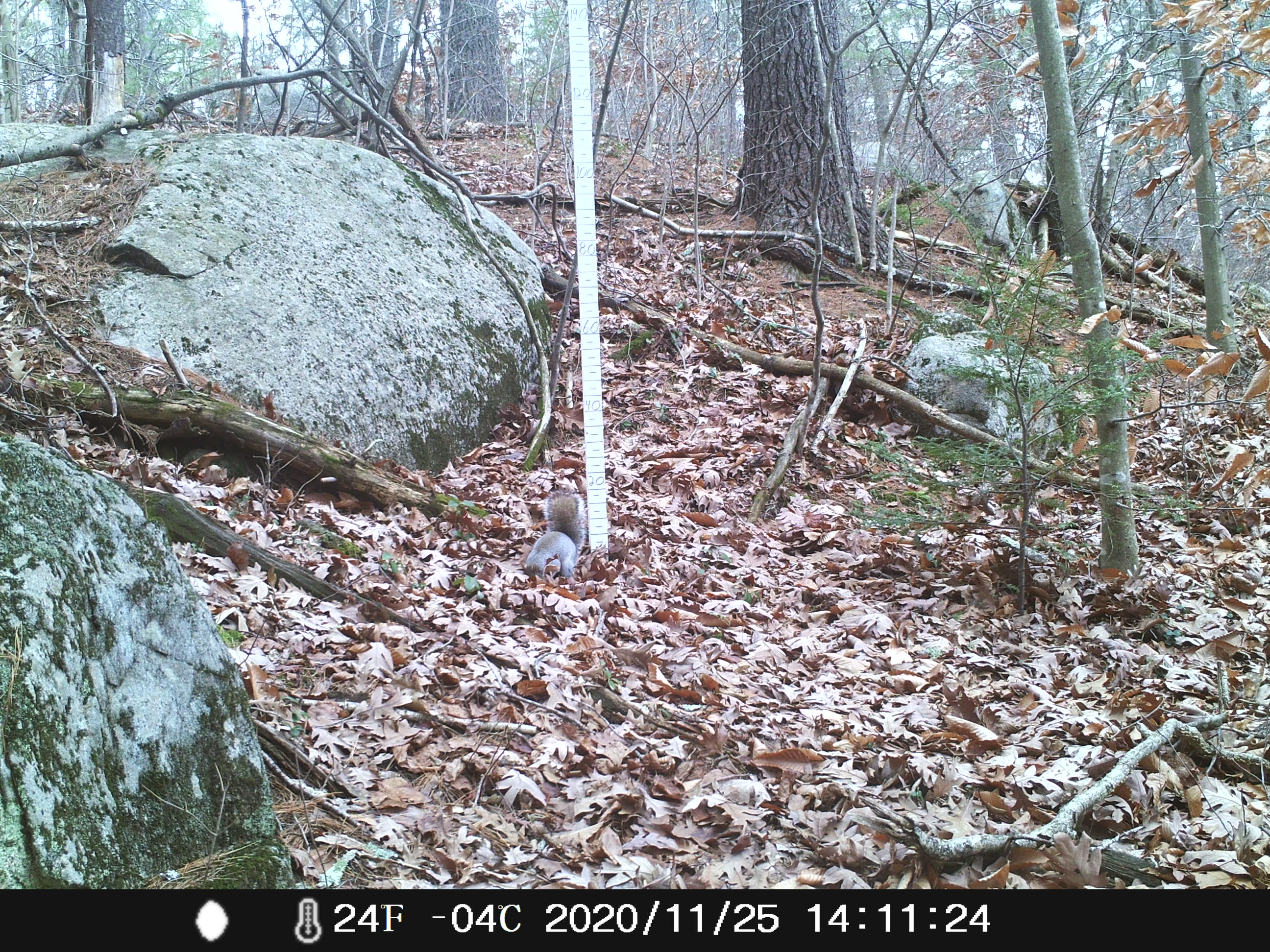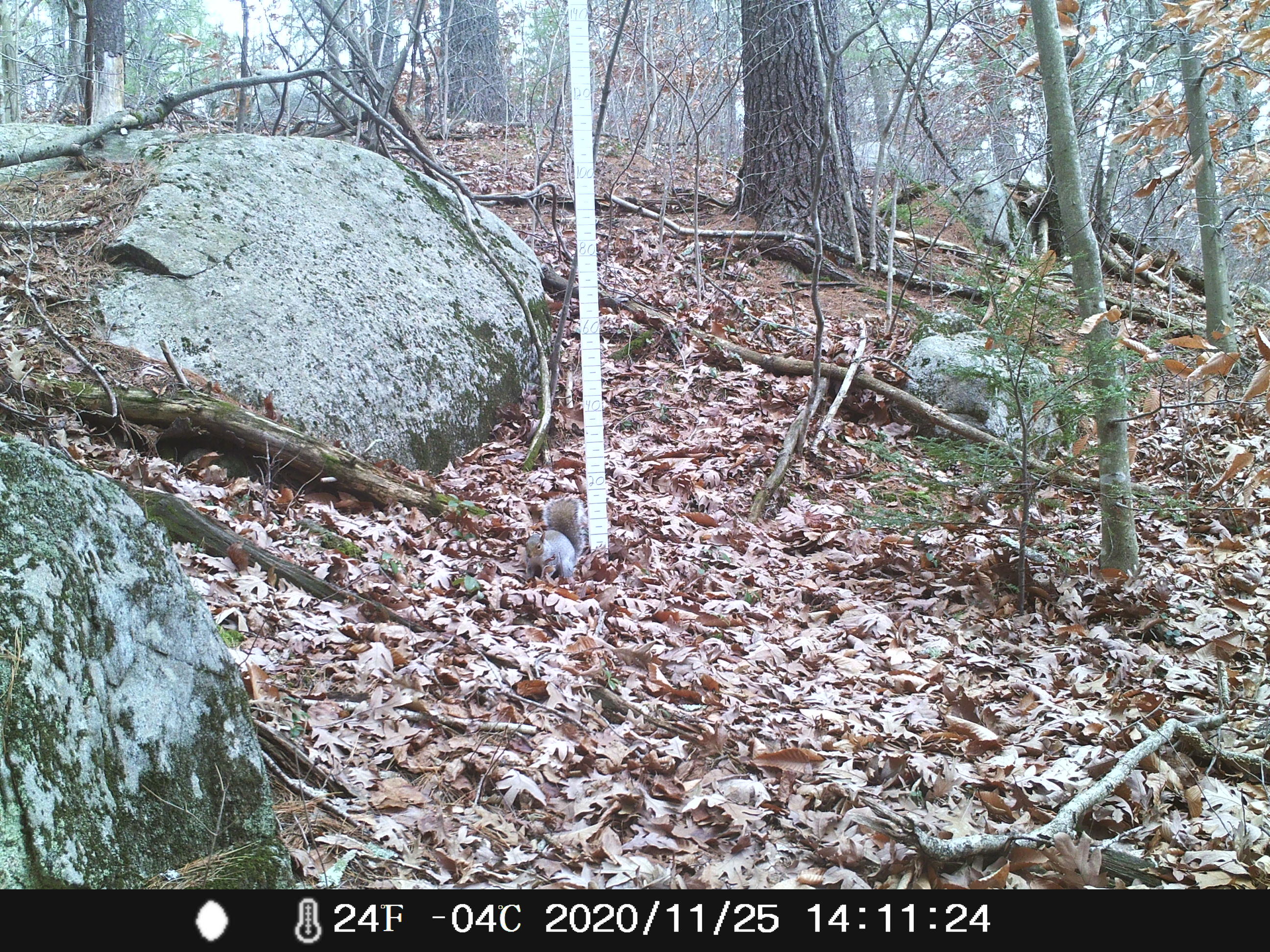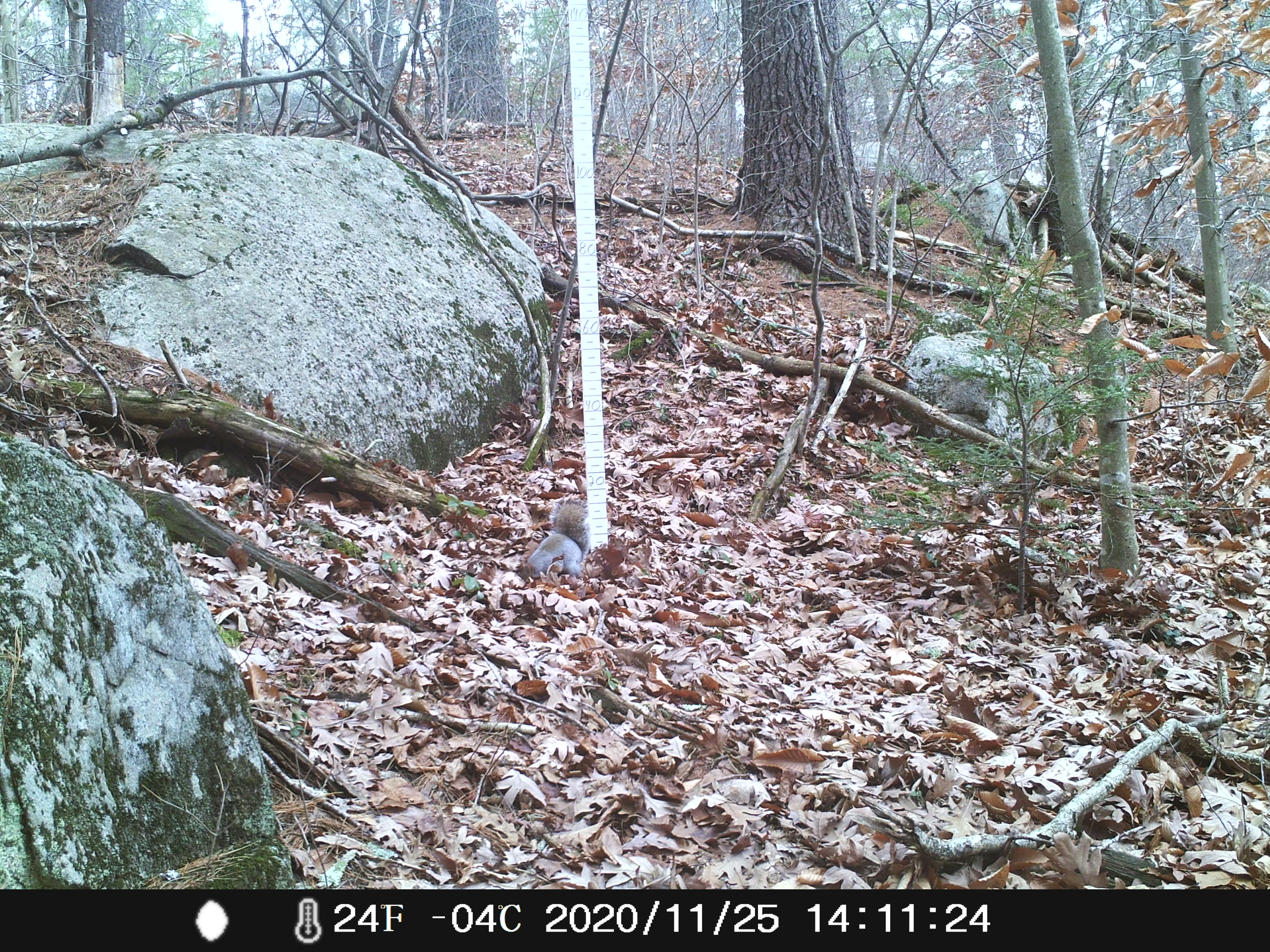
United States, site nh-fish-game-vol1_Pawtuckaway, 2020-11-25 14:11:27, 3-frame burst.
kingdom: Animalia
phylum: Chordata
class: Mammalia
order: Rodentia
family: Sciuridae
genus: Sciurus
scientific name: Sciurus carolinensis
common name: gray squirrel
Gray squirrel (Sciurus carolinensis).